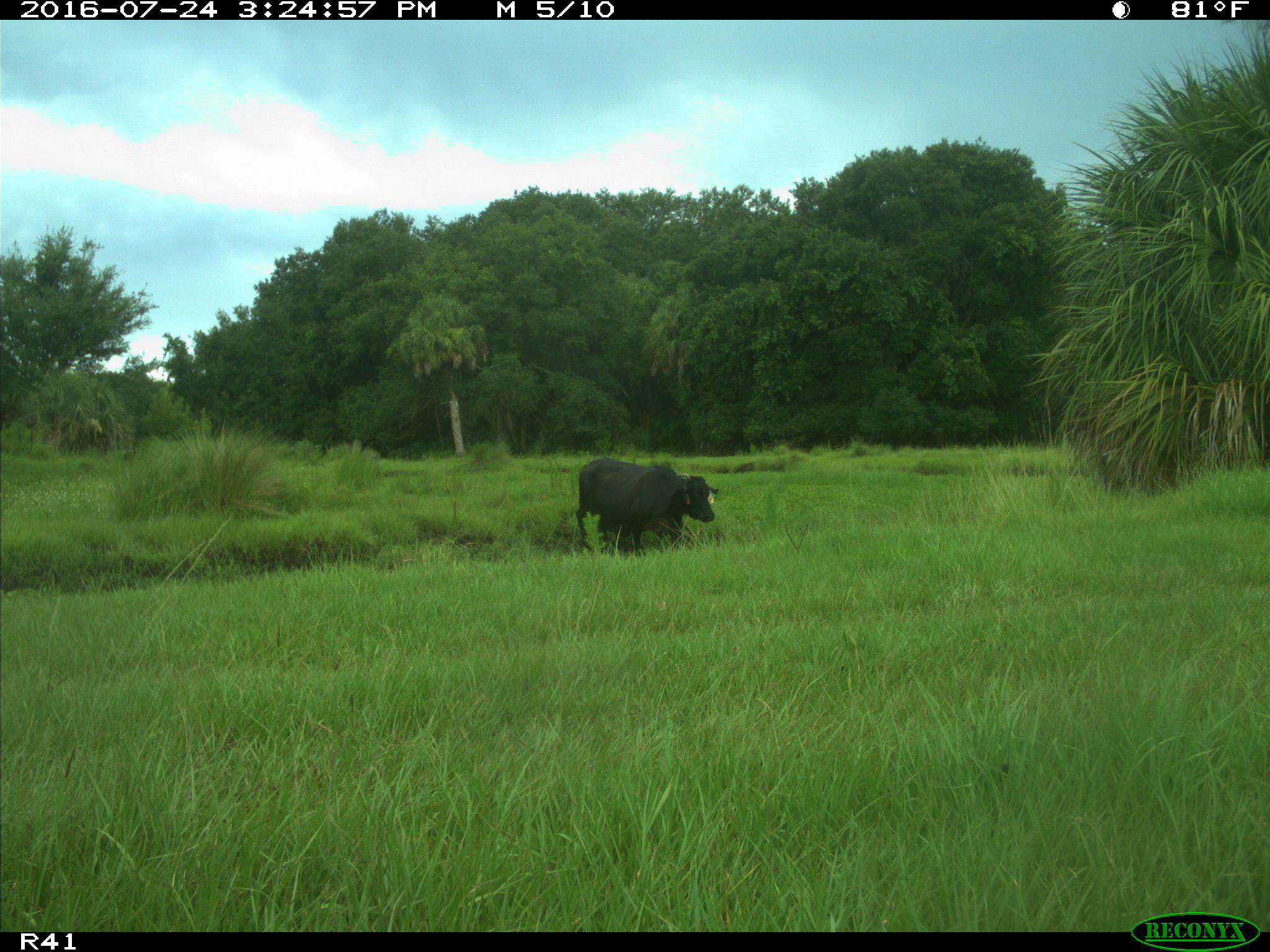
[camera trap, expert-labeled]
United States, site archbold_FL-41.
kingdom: Animalia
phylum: Chordata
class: Mammalia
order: Artiodactyla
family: Bovidae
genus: Bos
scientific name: Bos taurus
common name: domestic cow